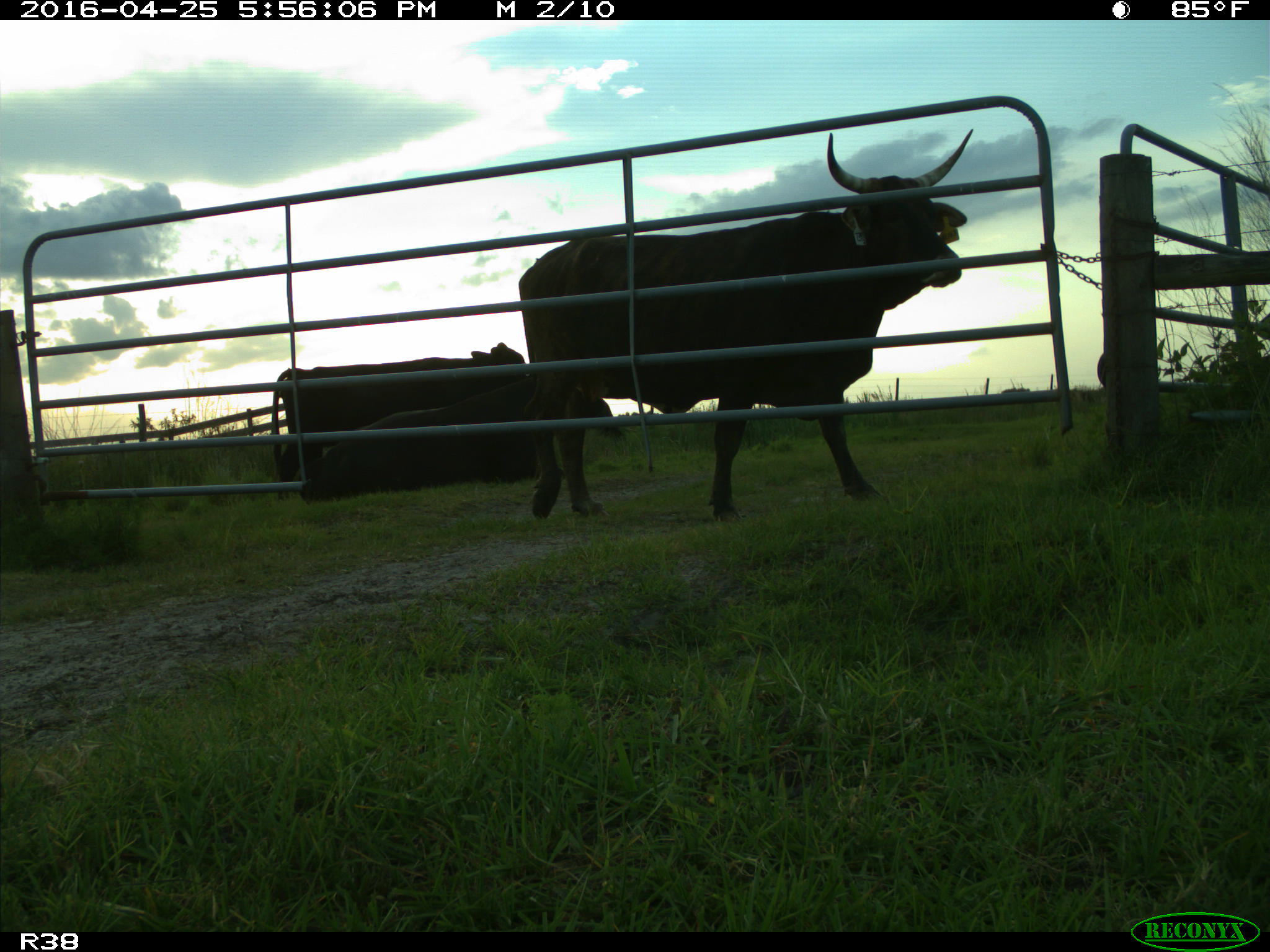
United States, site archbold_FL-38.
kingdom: Animalia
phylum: Chordata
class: Mammalia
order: Artiodactyla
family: Bovidae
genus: Bos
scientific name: Bos taurus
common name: domestic cow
Bos taurus (domestic cow).